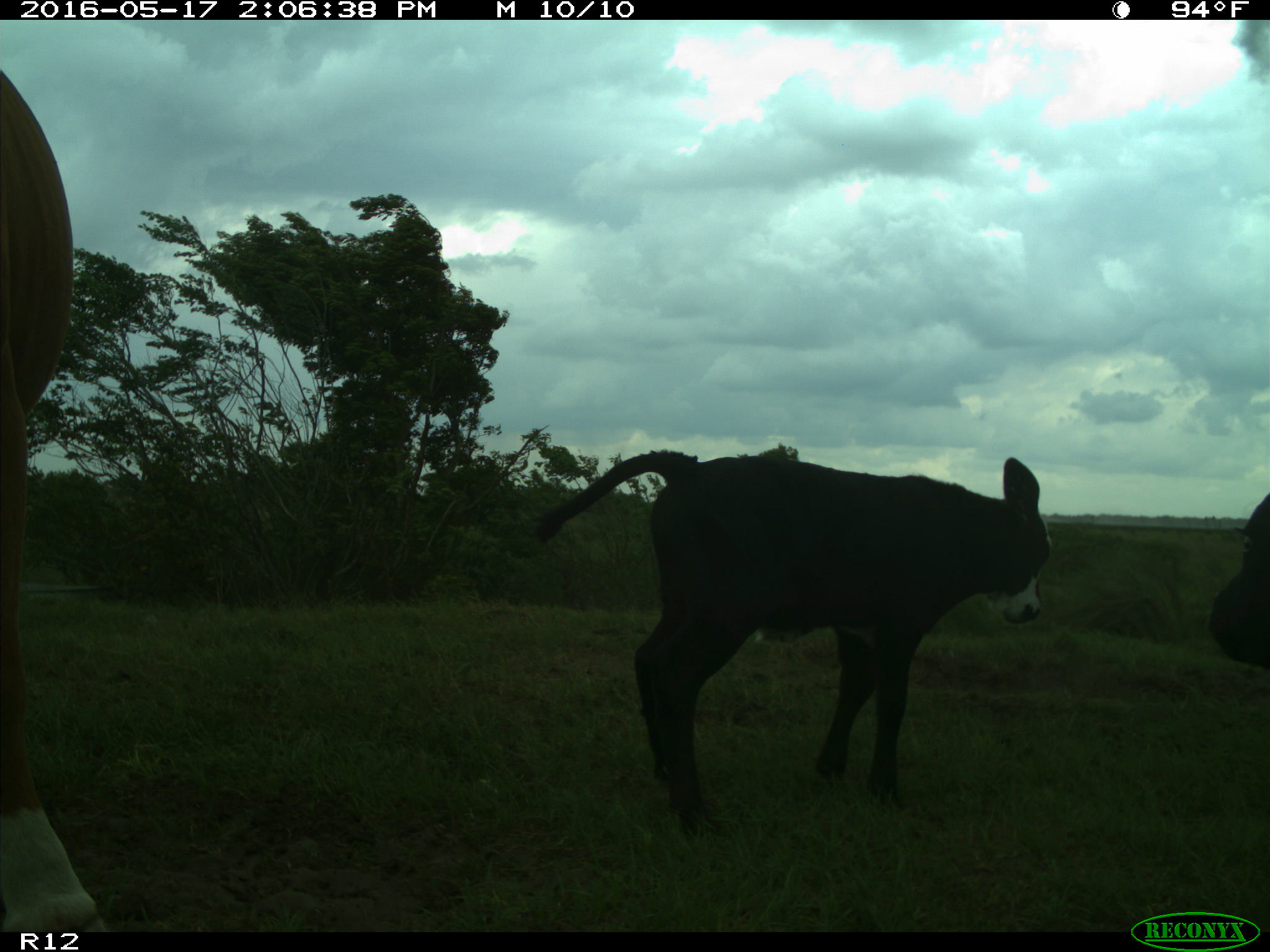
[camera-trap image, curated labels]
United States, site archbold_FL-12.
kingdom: Animalia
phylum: Chordata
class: Mammalia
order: Artiodactyla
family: Bovidae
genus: Bos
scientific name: Bos taurus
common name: domestic cow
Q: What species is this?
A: Bos taurus (domestic cow).